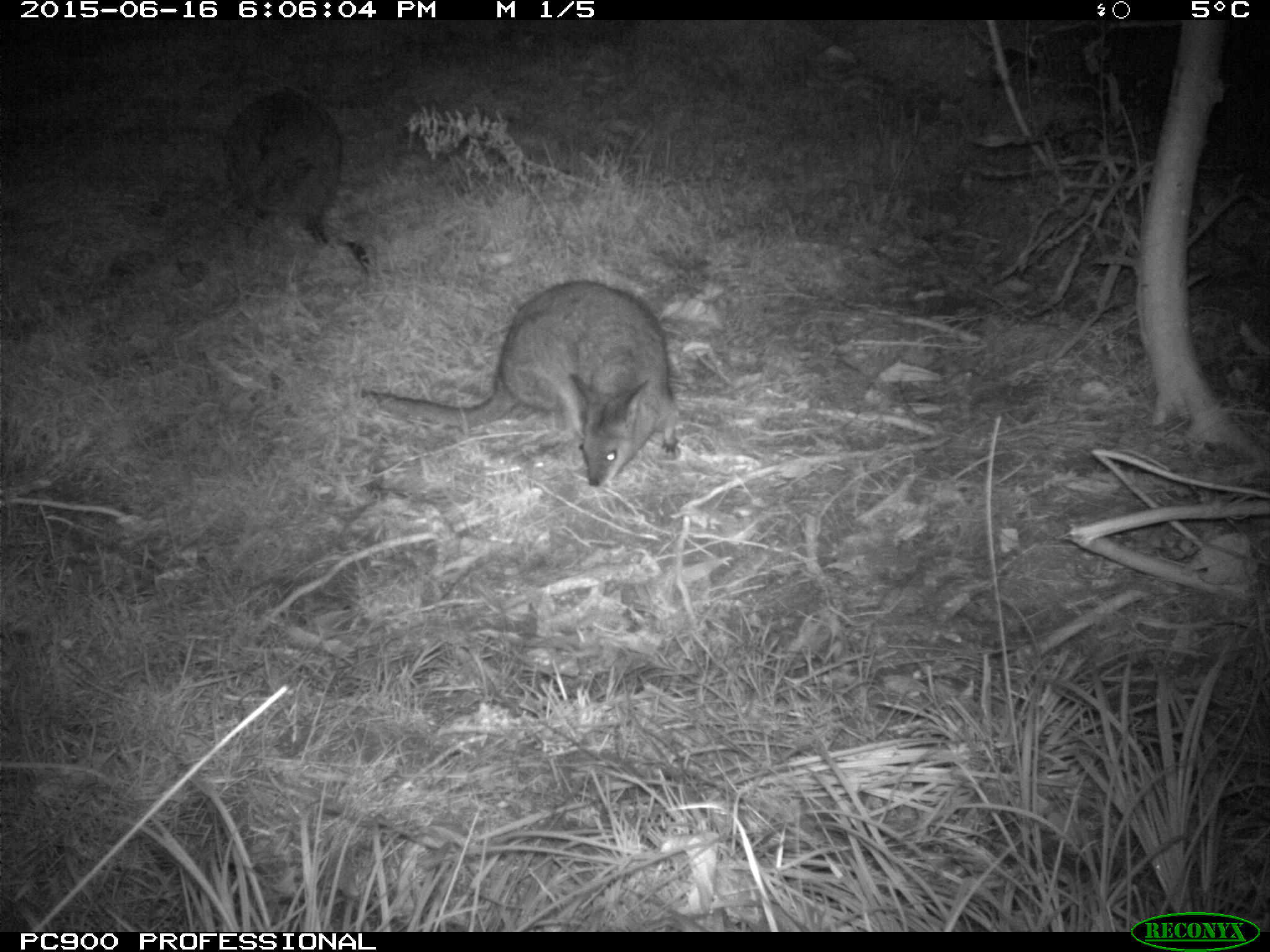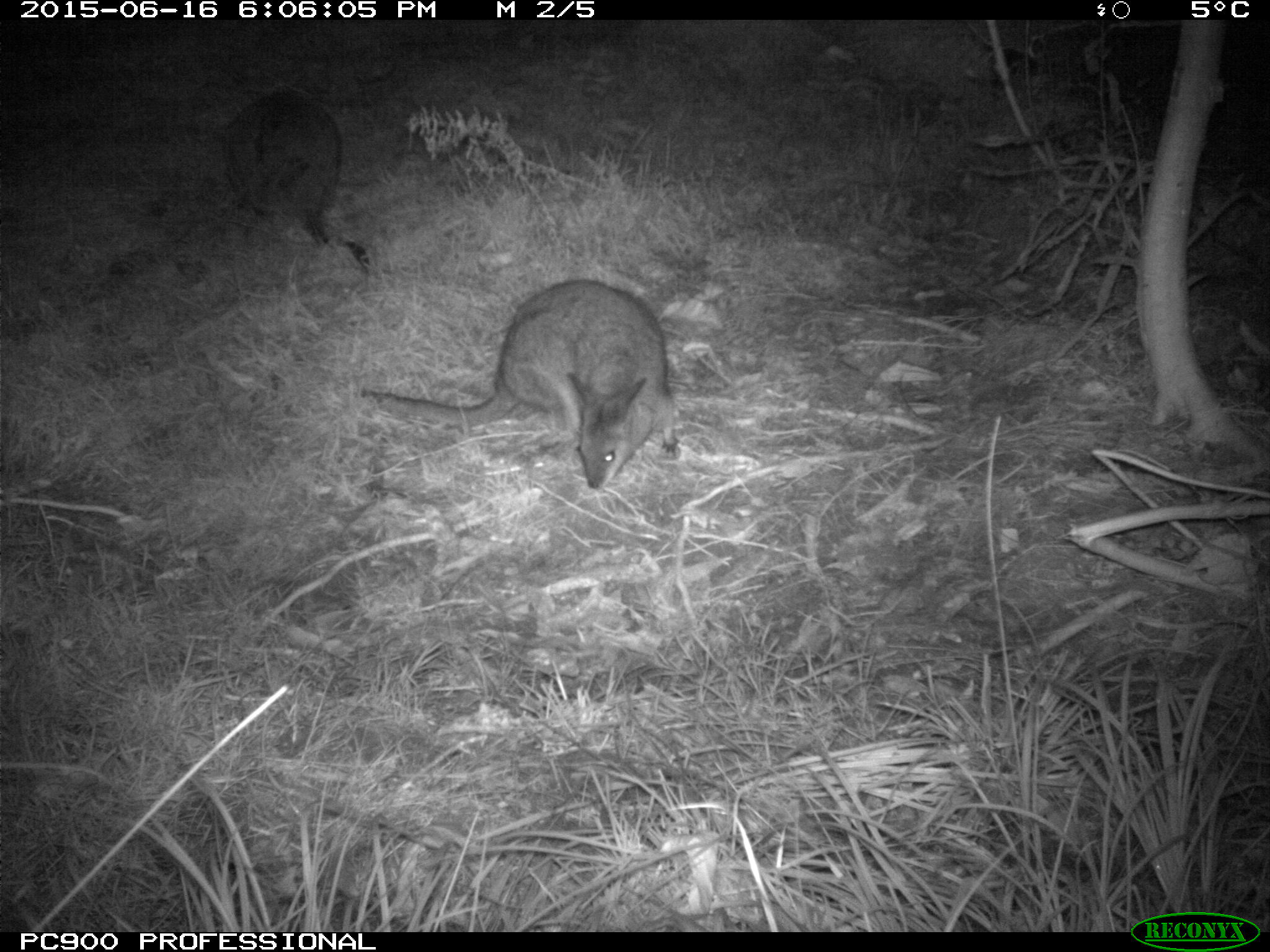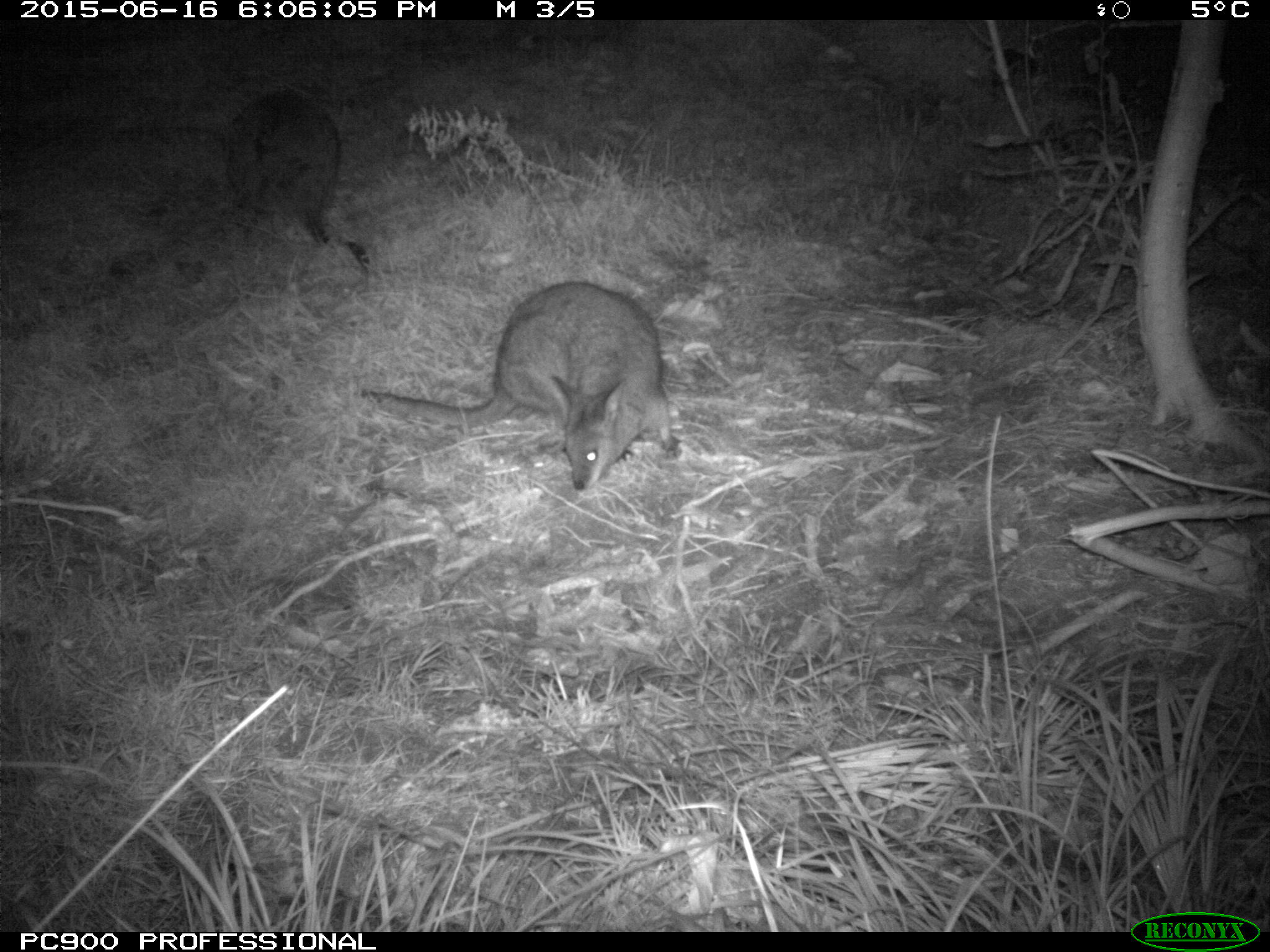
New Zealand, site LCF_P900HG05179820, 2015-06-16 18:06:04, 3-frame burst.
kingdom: Animalia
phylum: Chordata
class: Mammalia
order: Diprotodontia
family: Macropodidae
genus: Notamacropus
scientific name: Notamacropus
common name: wallaby